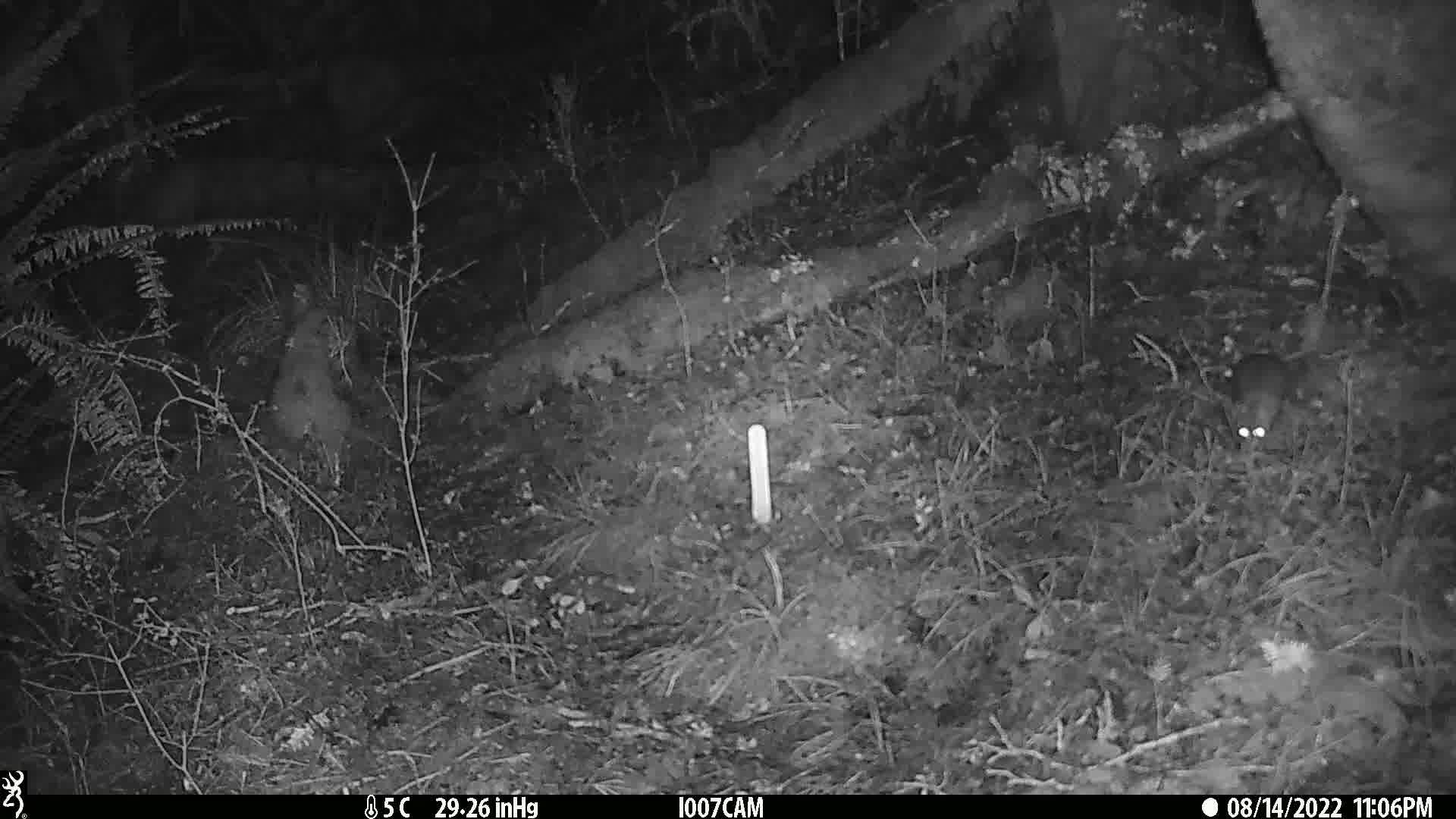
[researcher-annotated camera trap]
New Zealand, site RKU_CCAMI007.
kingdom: Animalia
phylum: Chordata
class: Mammalia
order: Rodentia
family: Muridae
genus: Rattus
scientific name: Rattus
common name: rat